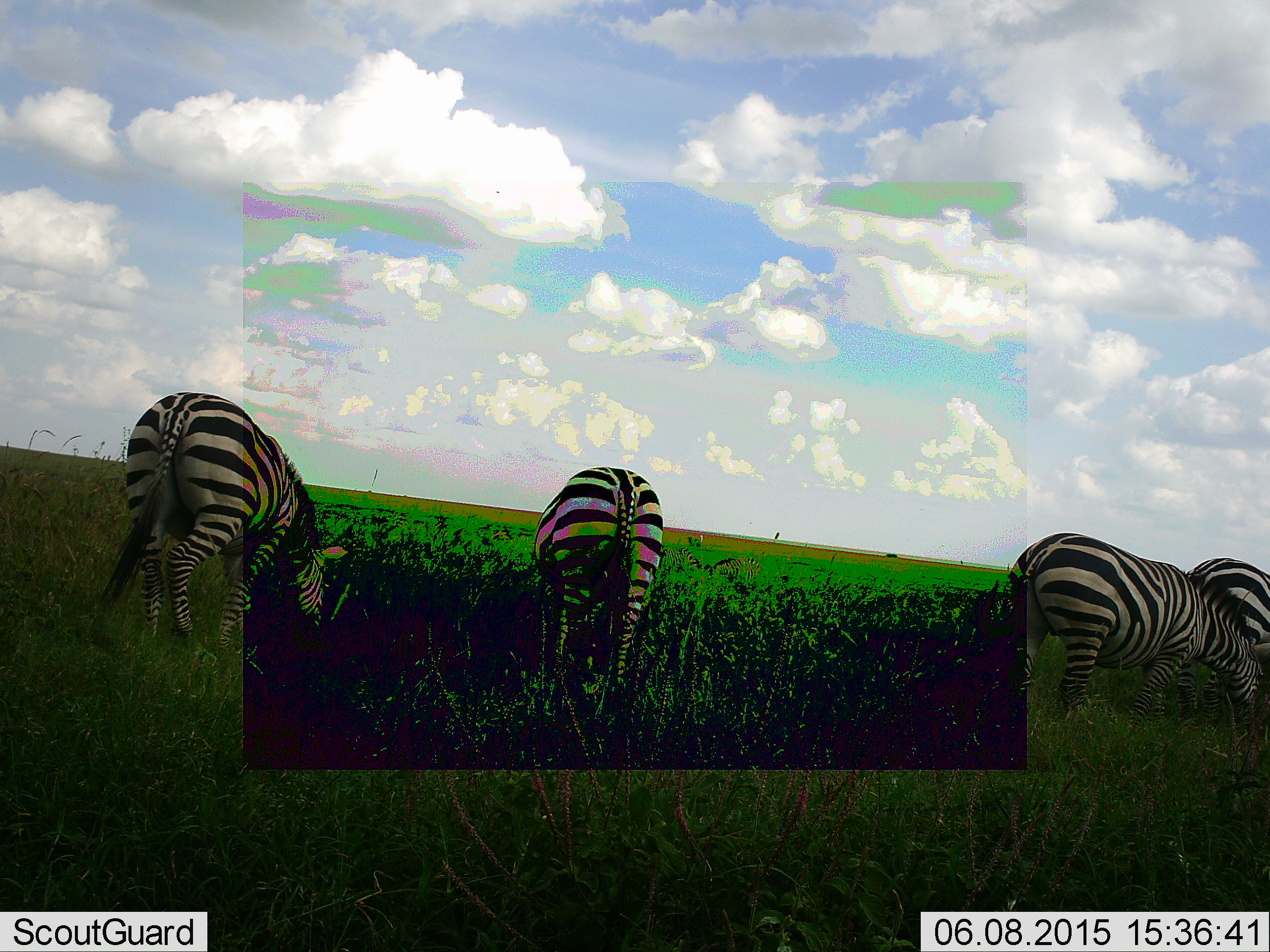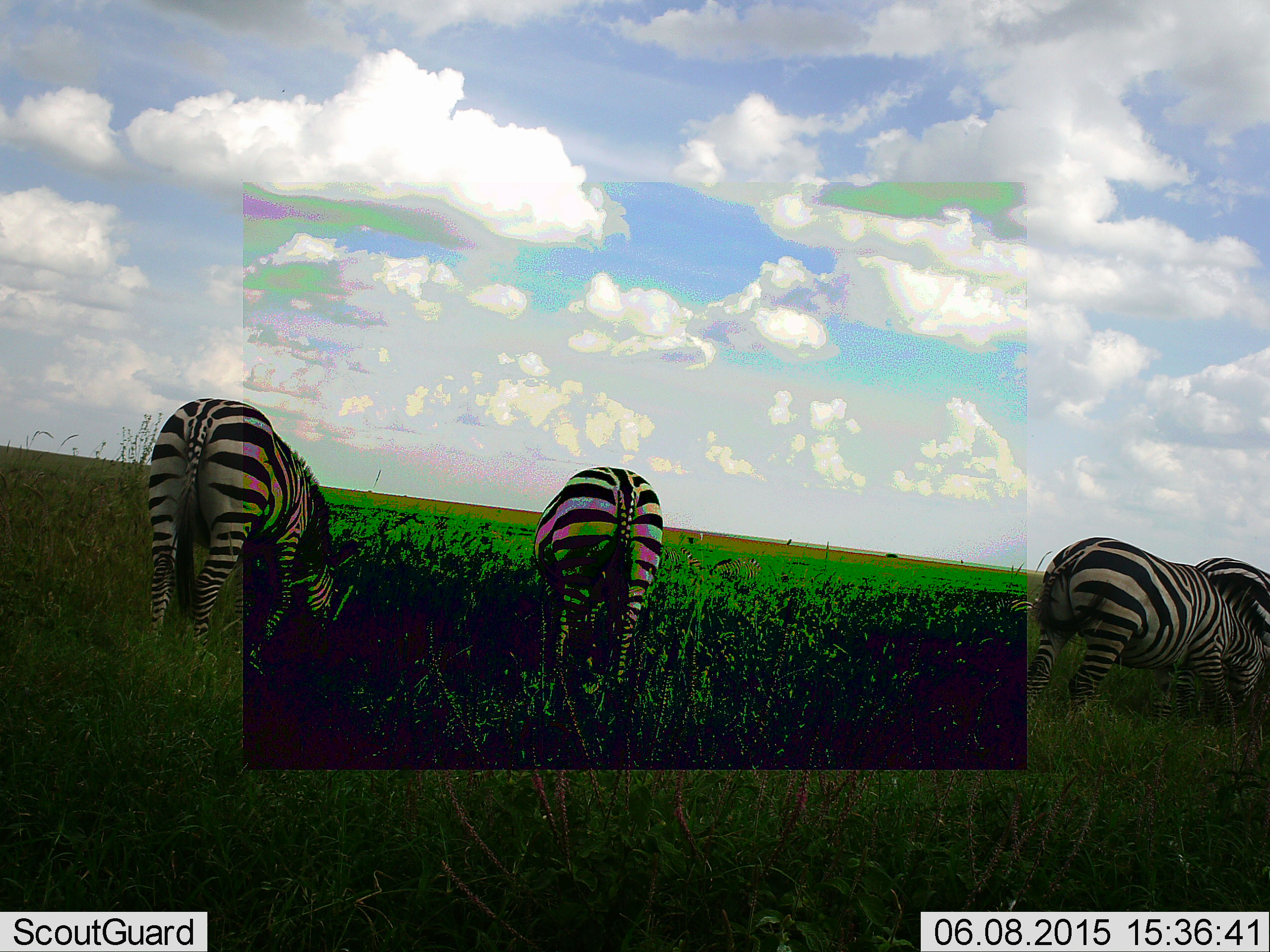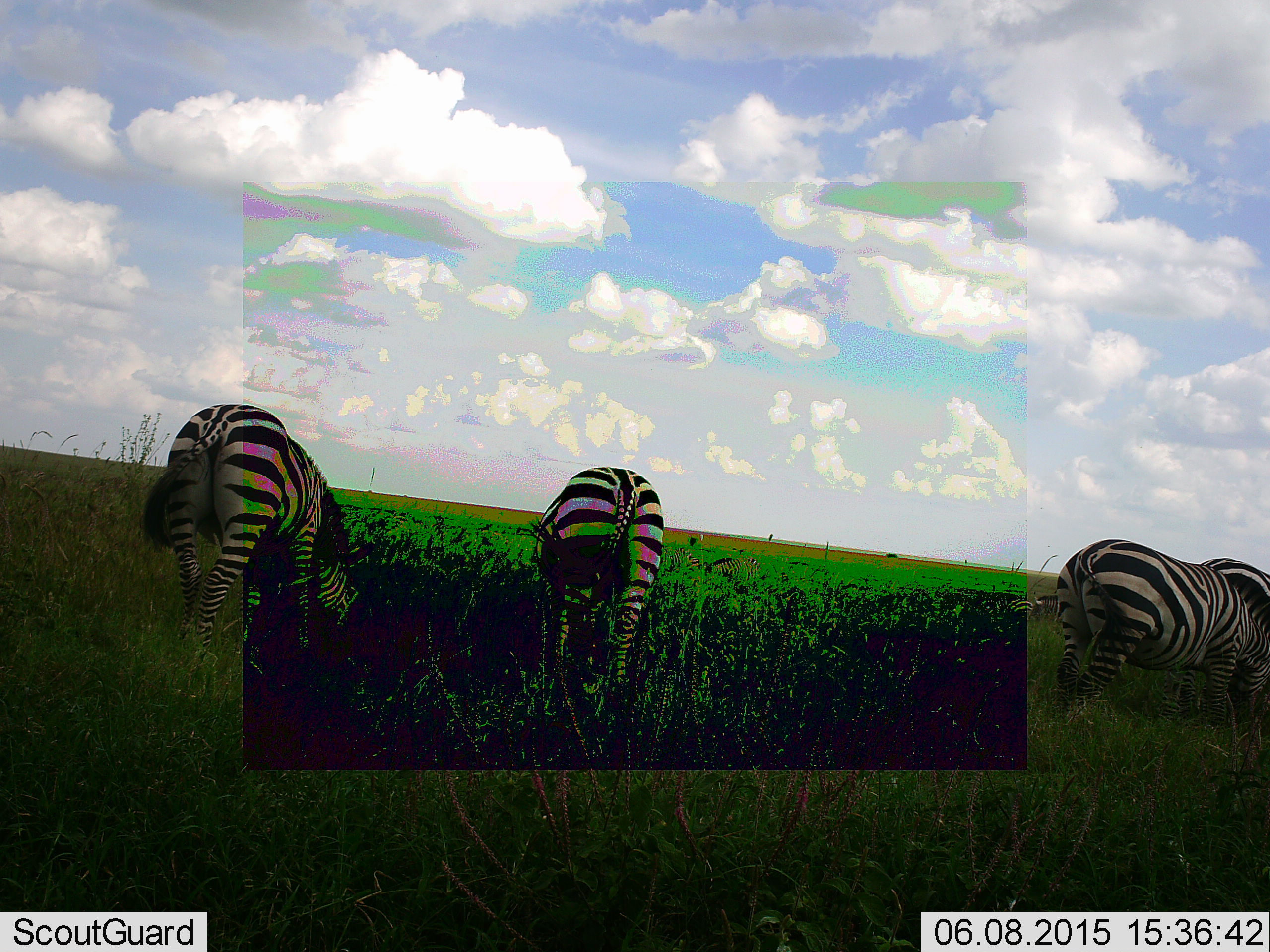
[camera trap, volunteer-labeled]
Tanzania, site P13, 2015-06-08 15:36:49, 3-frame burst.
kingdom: Animalia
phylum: Chordata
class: Mammalia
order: Perissodactyla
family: Equidae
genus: Equus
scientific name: Equus quagga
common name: plains zebra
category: zebra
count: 4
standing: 20%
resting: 10%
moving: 20%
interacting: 0%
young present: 0%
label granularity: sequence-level